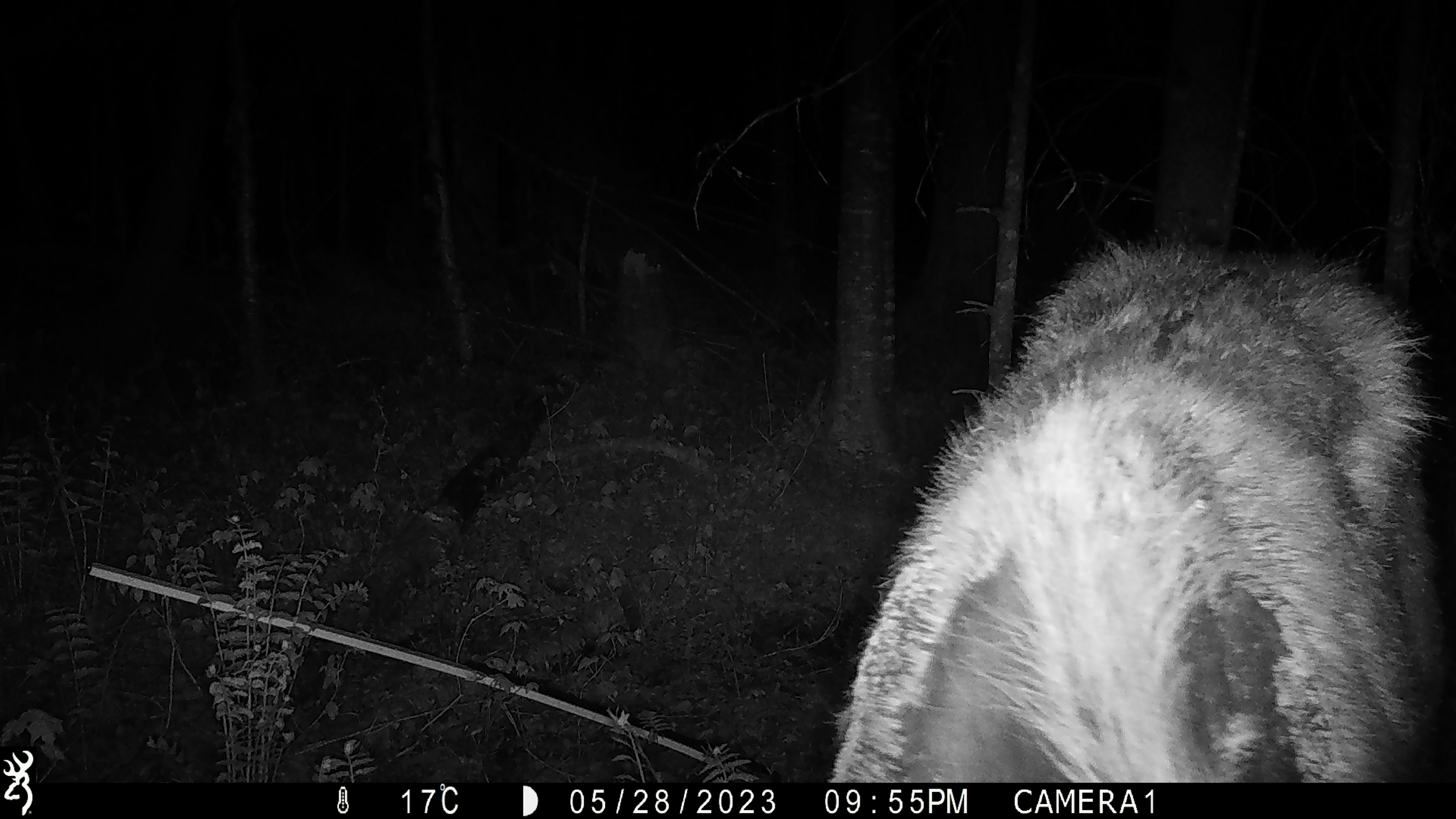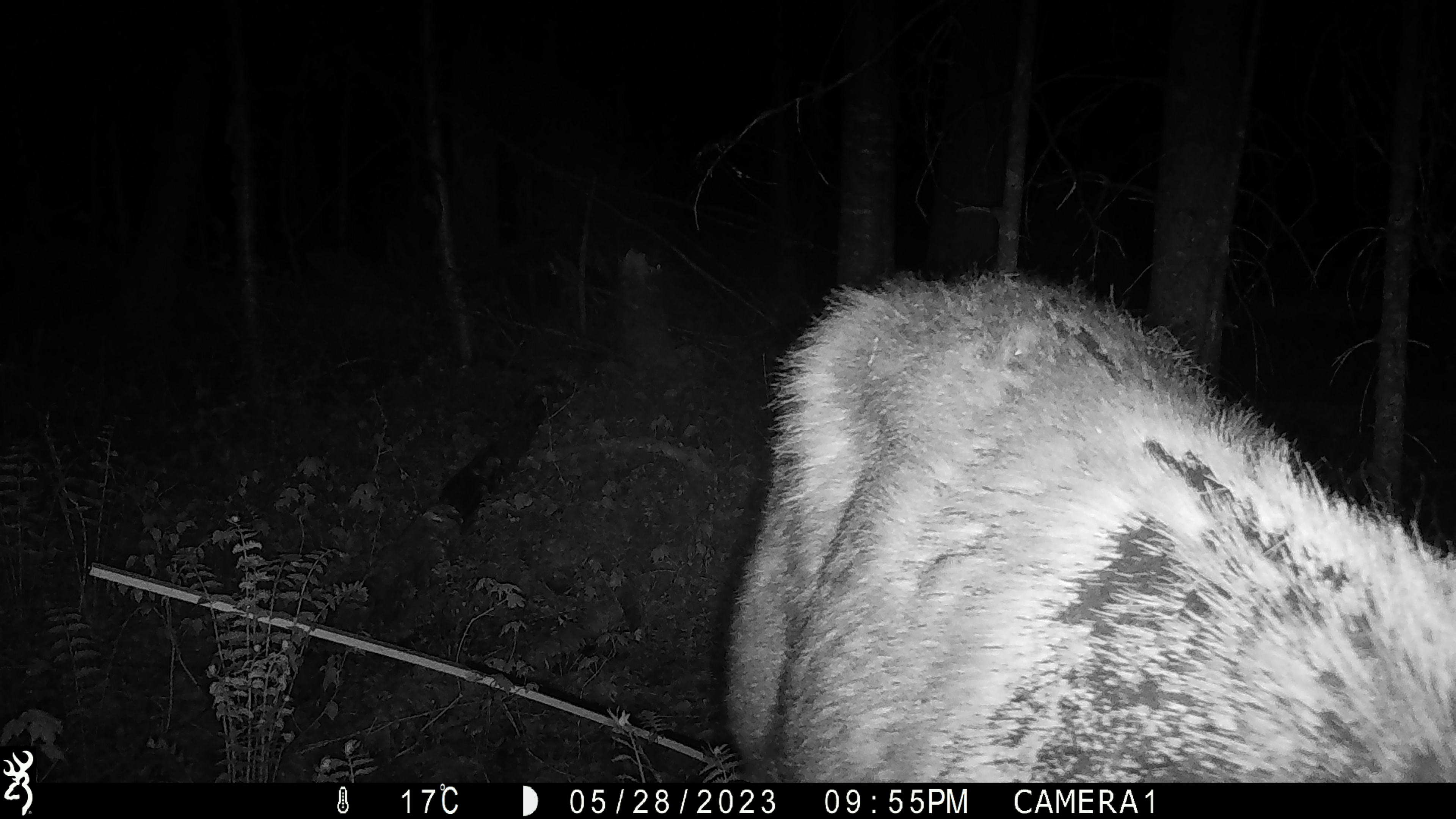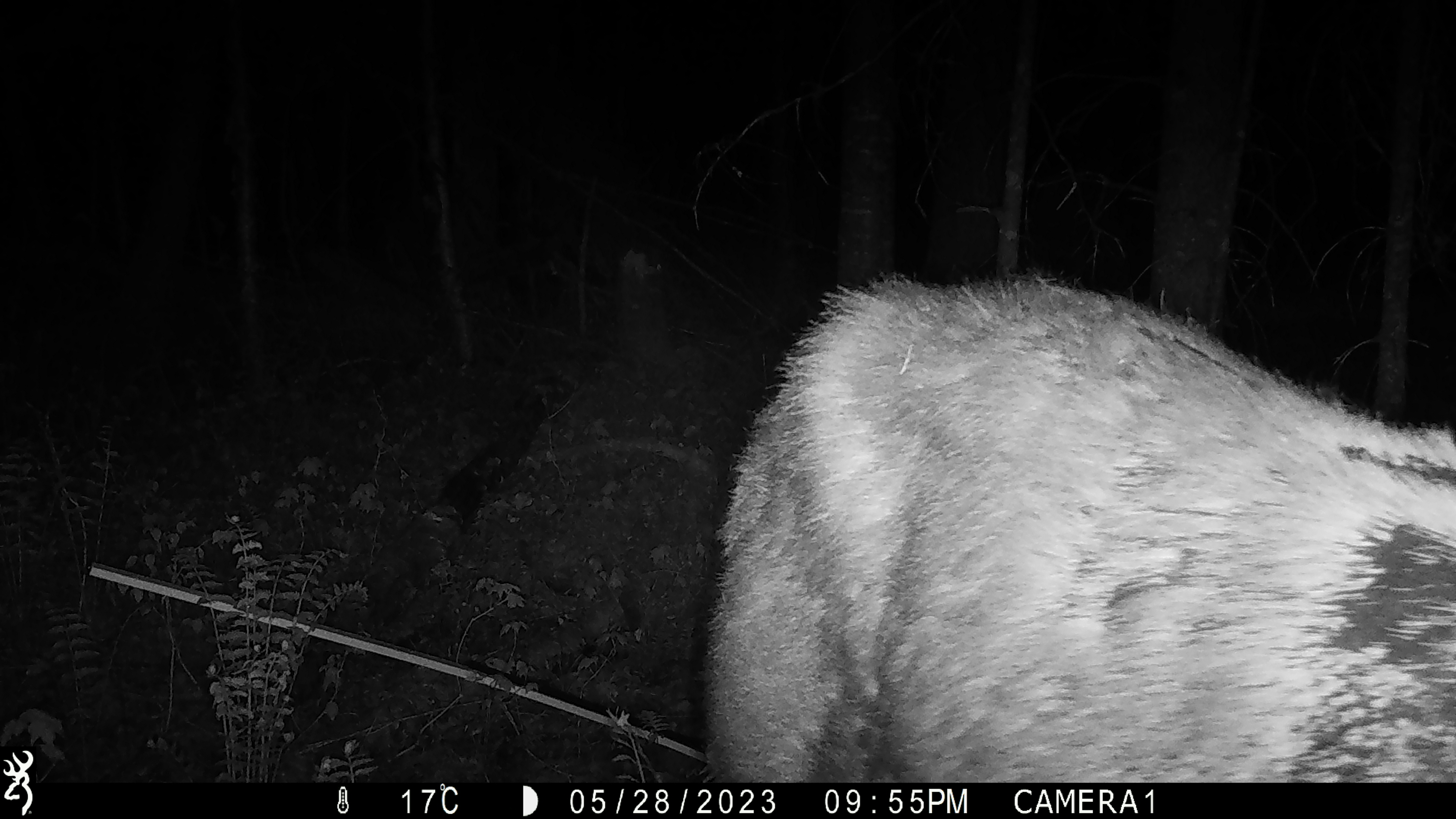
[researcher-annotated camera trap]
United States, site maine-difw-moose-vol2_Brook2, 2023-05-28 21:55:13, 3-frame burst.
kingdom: Animalia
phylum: Chordata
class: Mammalia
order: Artiodactyla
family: Cervidae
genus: Alces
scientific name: Alces alces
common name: moose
Moose (Alces alces).